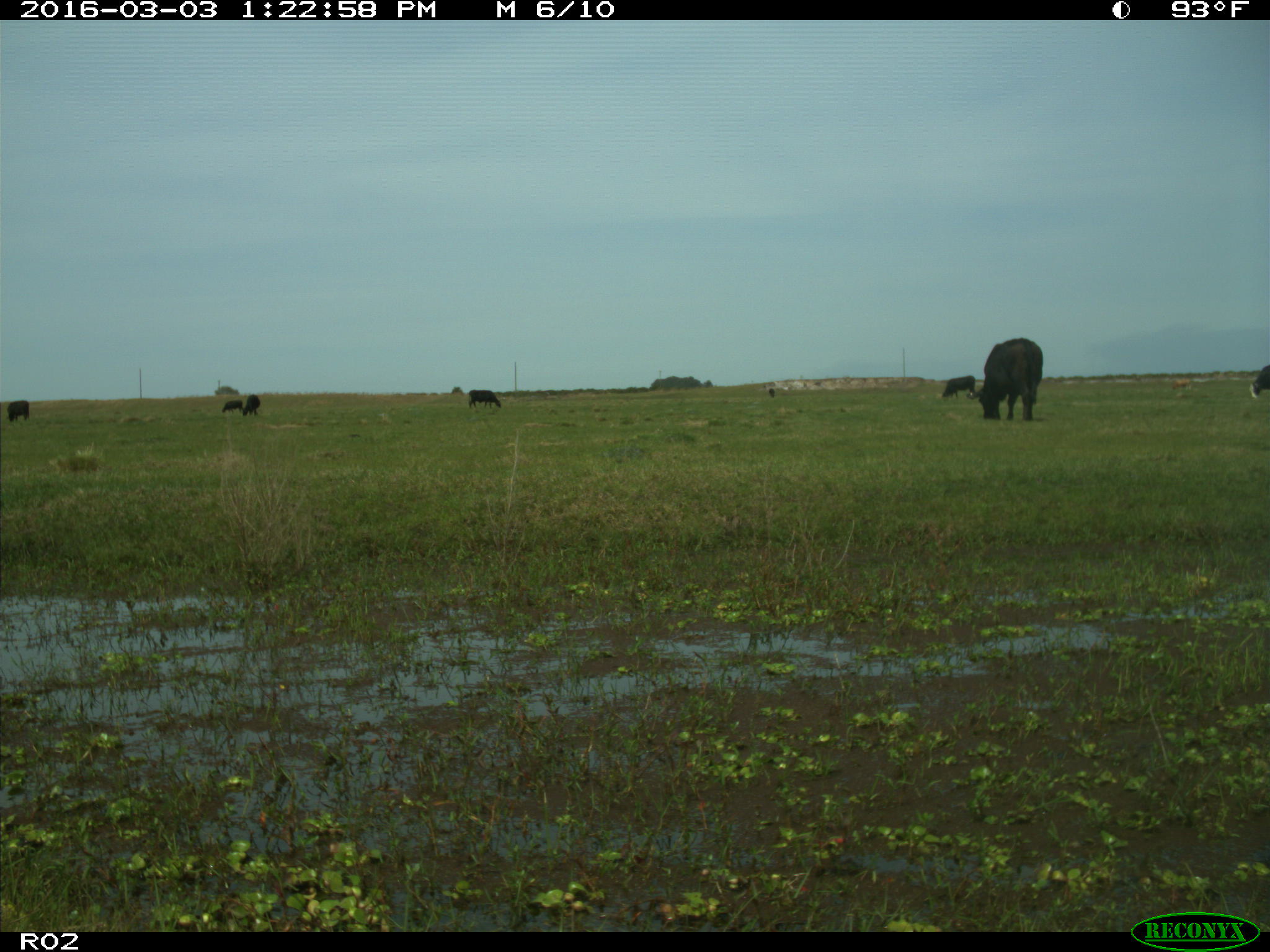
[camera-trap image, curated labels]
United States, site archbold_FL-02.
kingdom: Animalia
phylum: Chordata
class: Mammalia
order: Artiodactyla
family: Bovidae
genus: Bos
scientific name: Bos taurus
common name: domestic cow